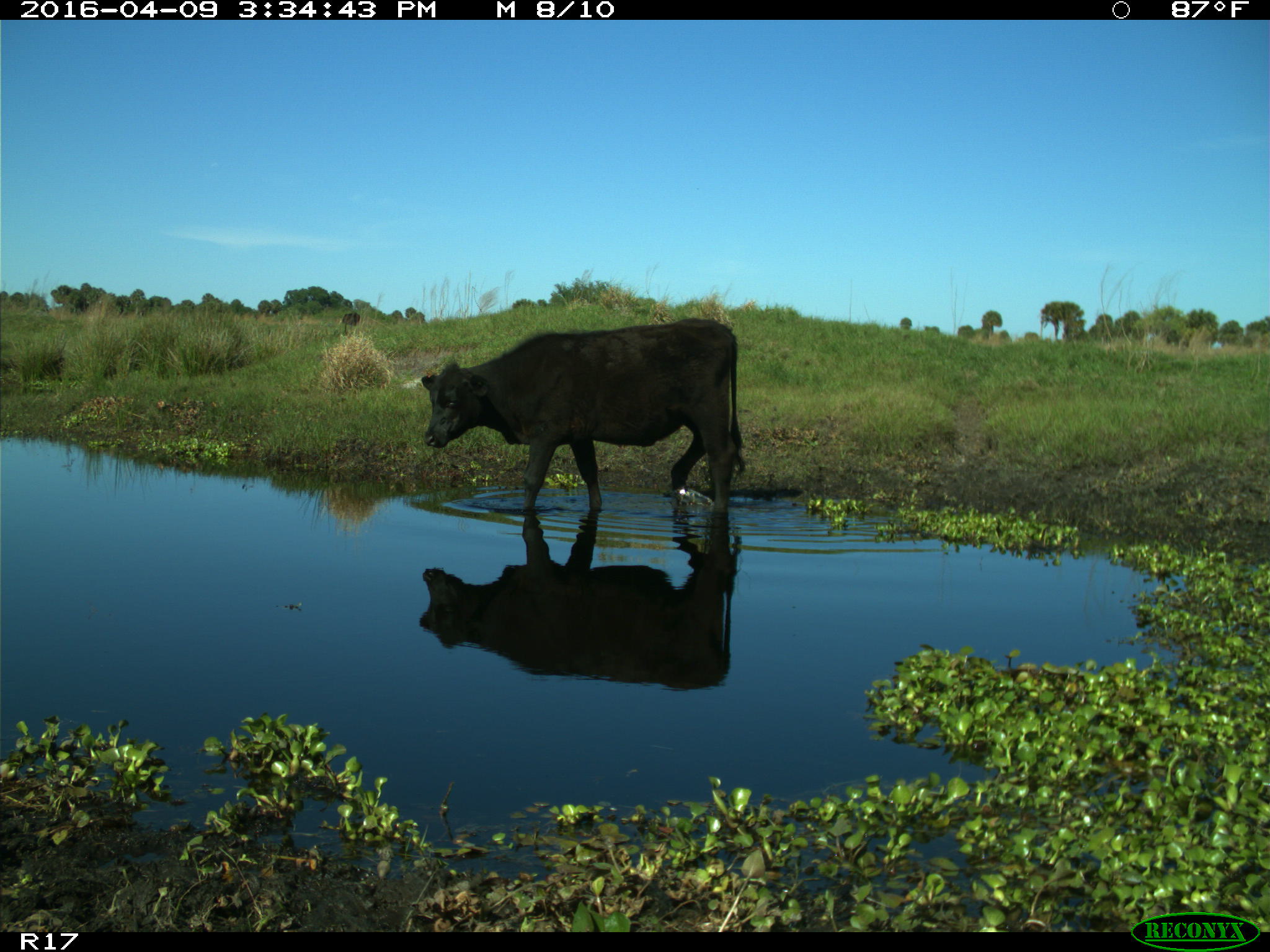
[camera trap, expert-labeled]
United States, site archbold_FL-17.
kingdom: Animalia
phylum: Chordata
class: Mammalia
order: Artiodactyla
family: Bovidae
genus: Bos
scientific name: Bos taurus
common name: domestic cow